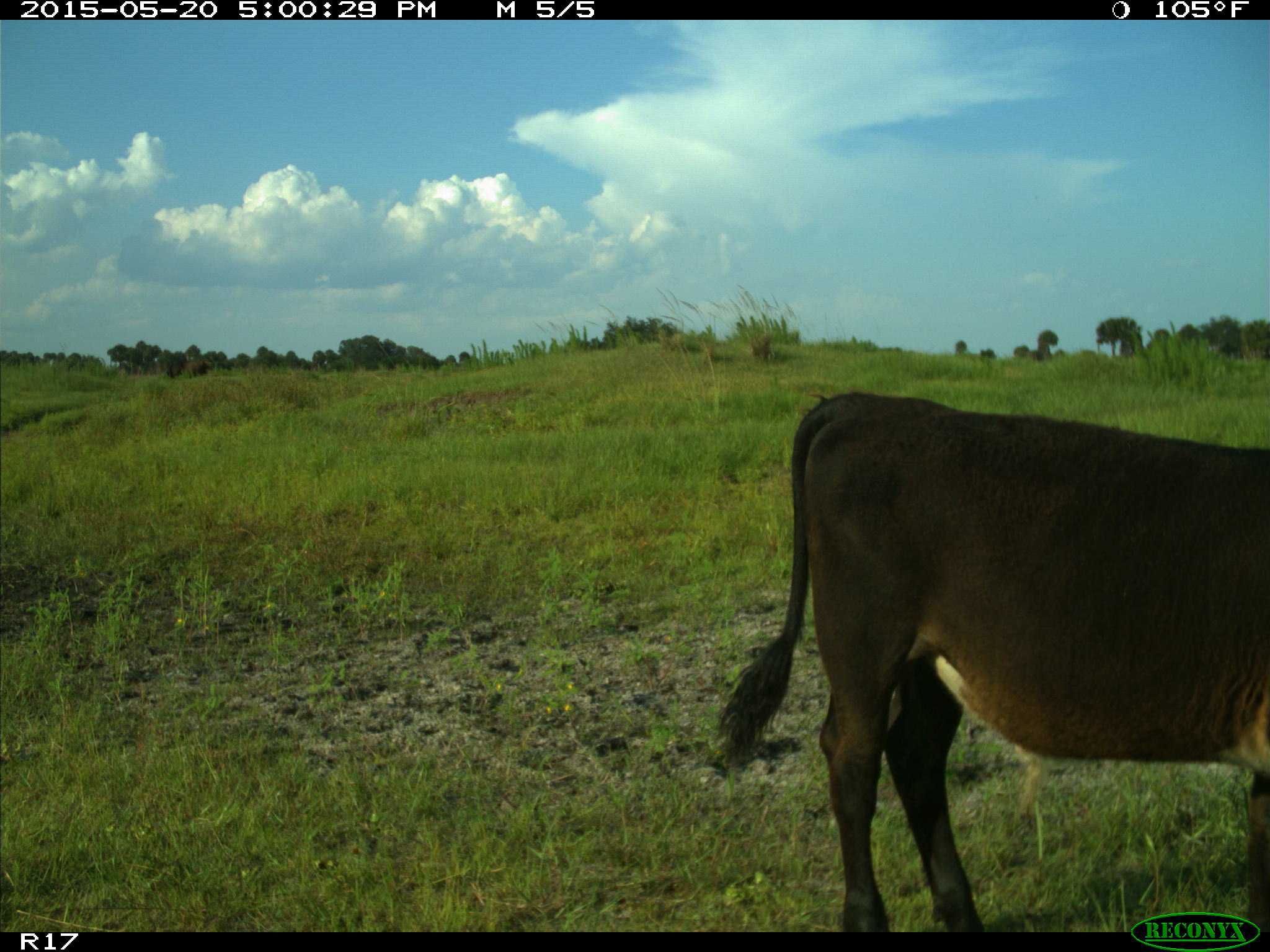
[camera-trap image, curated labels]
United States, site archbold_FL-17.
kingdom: Animalia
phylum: Chordata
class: Mammalia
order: Artiodactyla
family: Bovidae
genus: Bos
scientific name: Bos taurus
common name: domestic cow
Bos taurus (domestic cow).